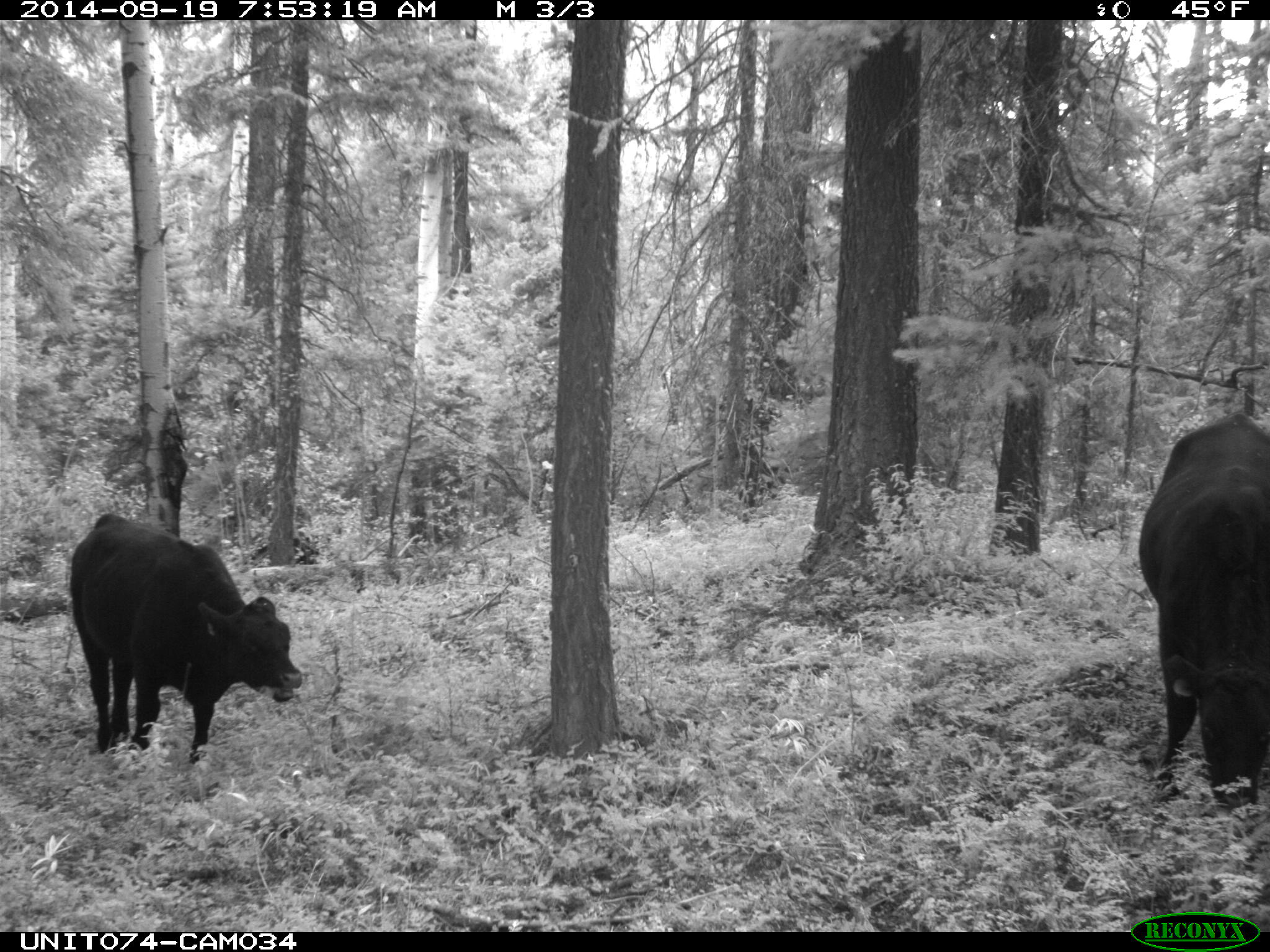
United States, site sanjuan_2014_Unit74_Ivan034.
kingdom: Animalia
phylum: Chordata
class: Mammalia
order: Artiodactyla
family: Bovidae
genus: Bos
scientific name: Bos taurus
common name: domestic cow